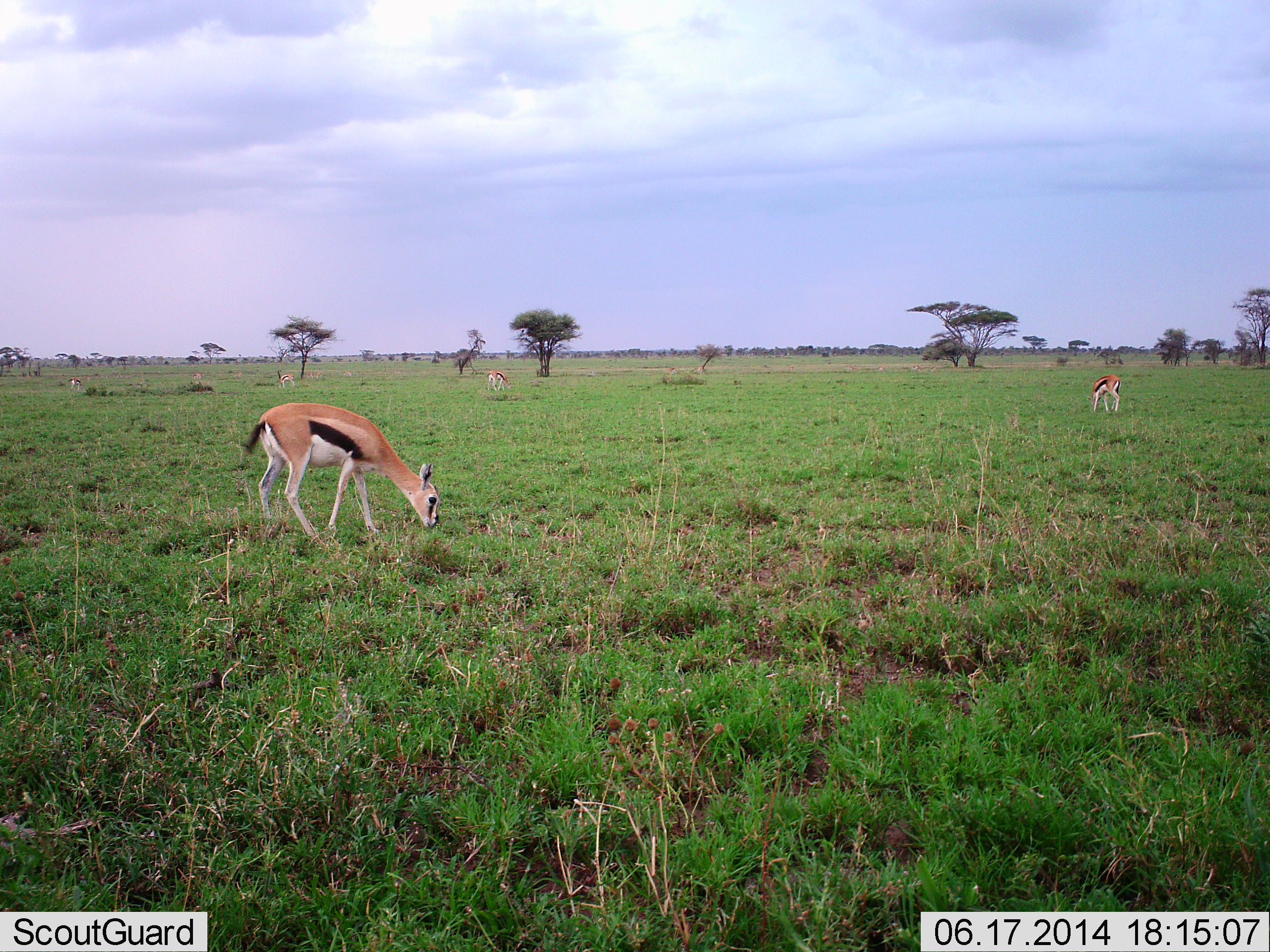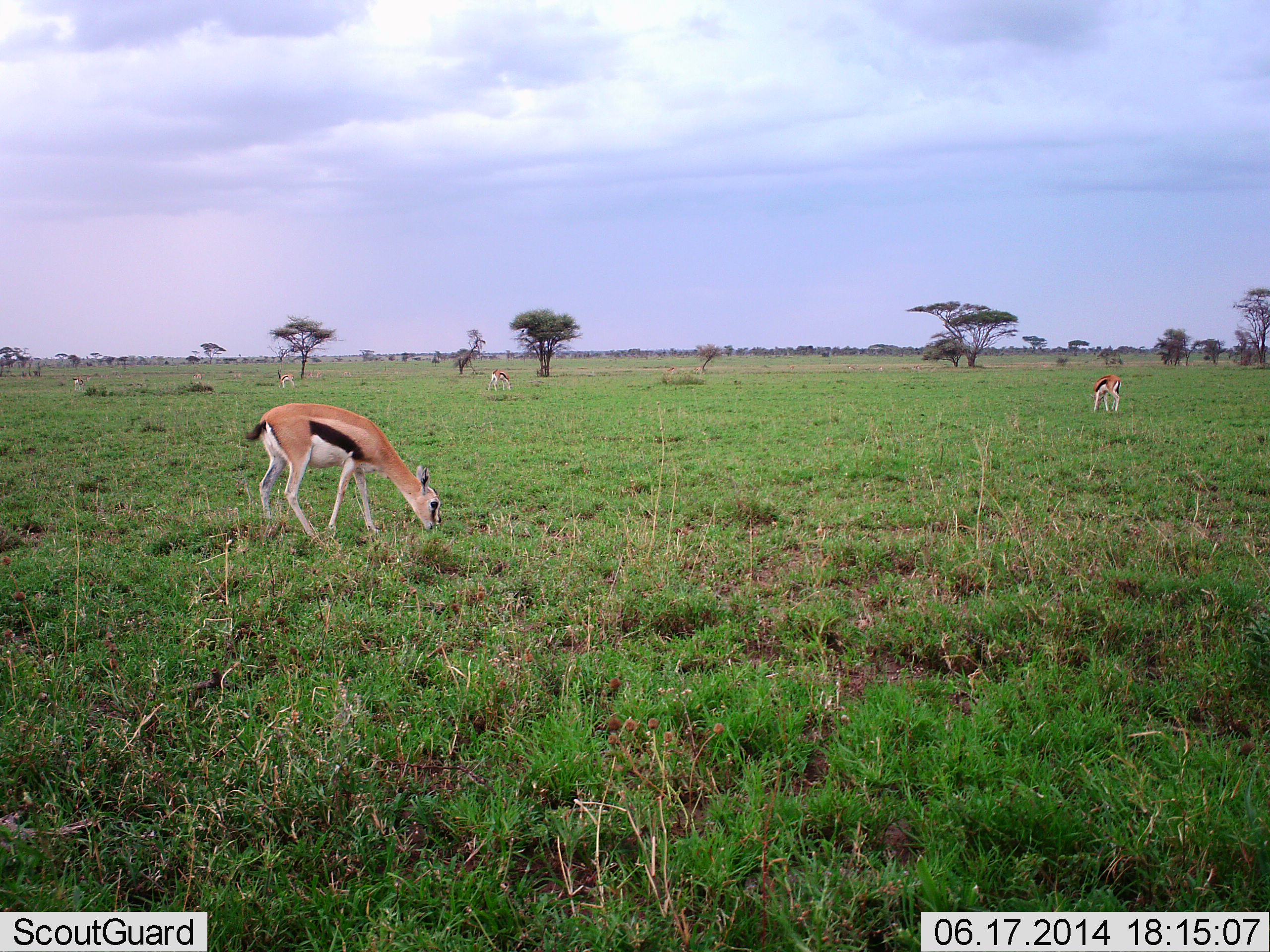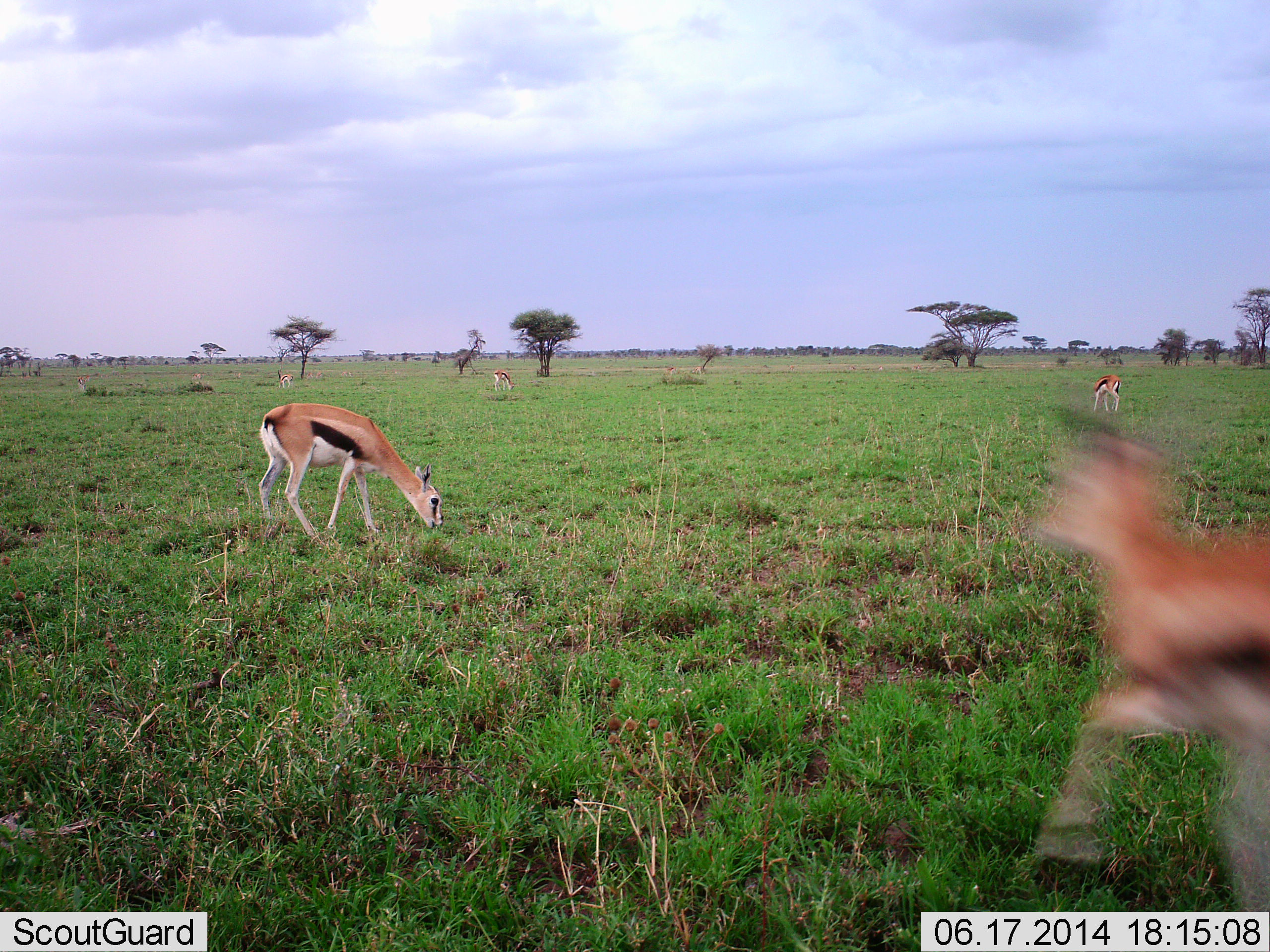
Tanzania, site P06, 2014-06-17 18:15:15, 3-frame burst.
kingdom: Animalia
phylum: Chordata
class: Mammalia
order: Artiodactyla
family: Bovidae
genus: Eudorcas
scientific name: Eudorcas thomsonii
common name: thomson's gazelle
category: gazellethomsons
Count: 6.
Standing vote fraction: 20%.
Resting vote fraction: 0%.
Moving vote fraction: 50%.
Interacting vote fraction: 0%.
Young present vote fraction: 0%.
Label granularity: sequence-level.